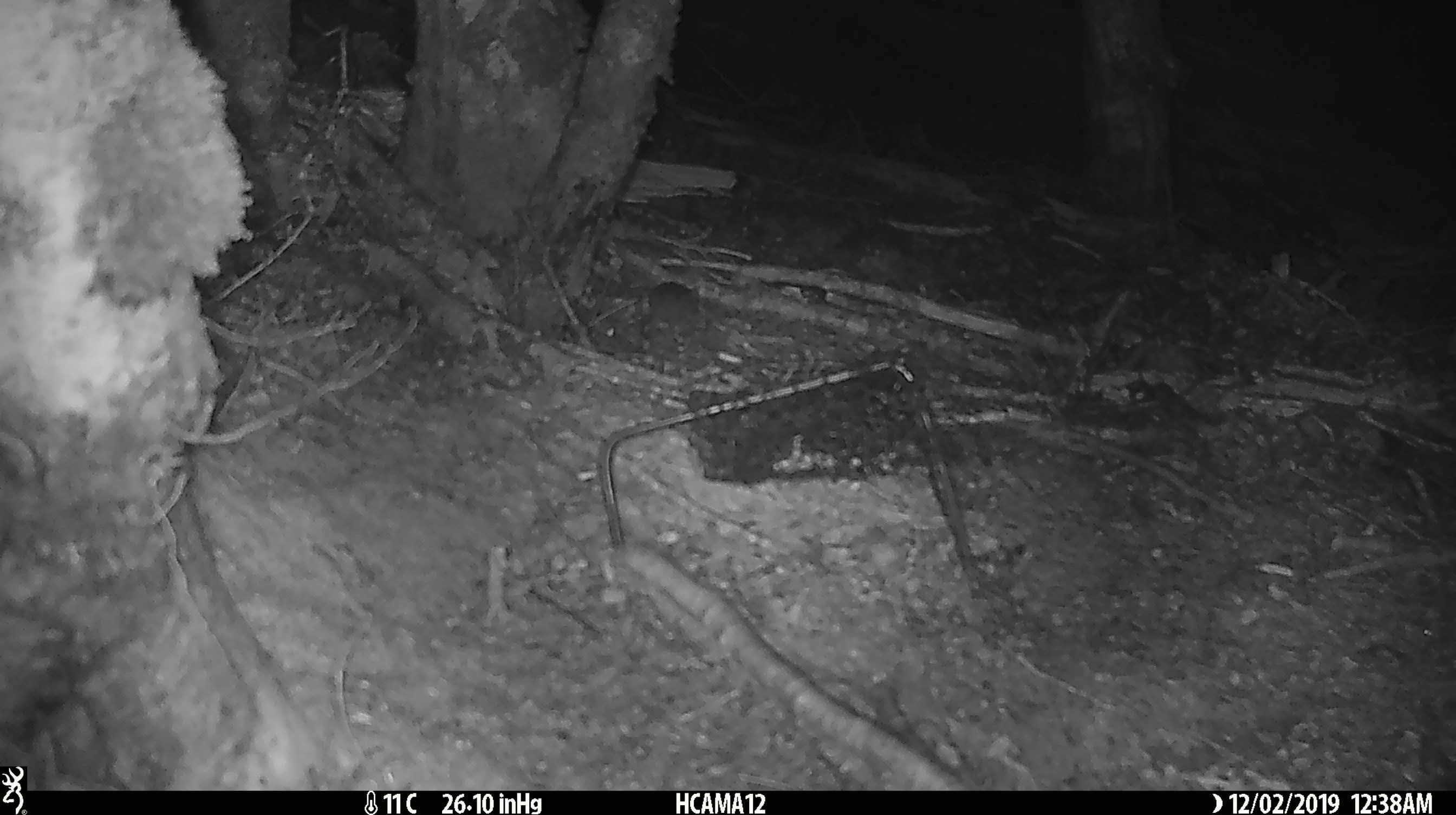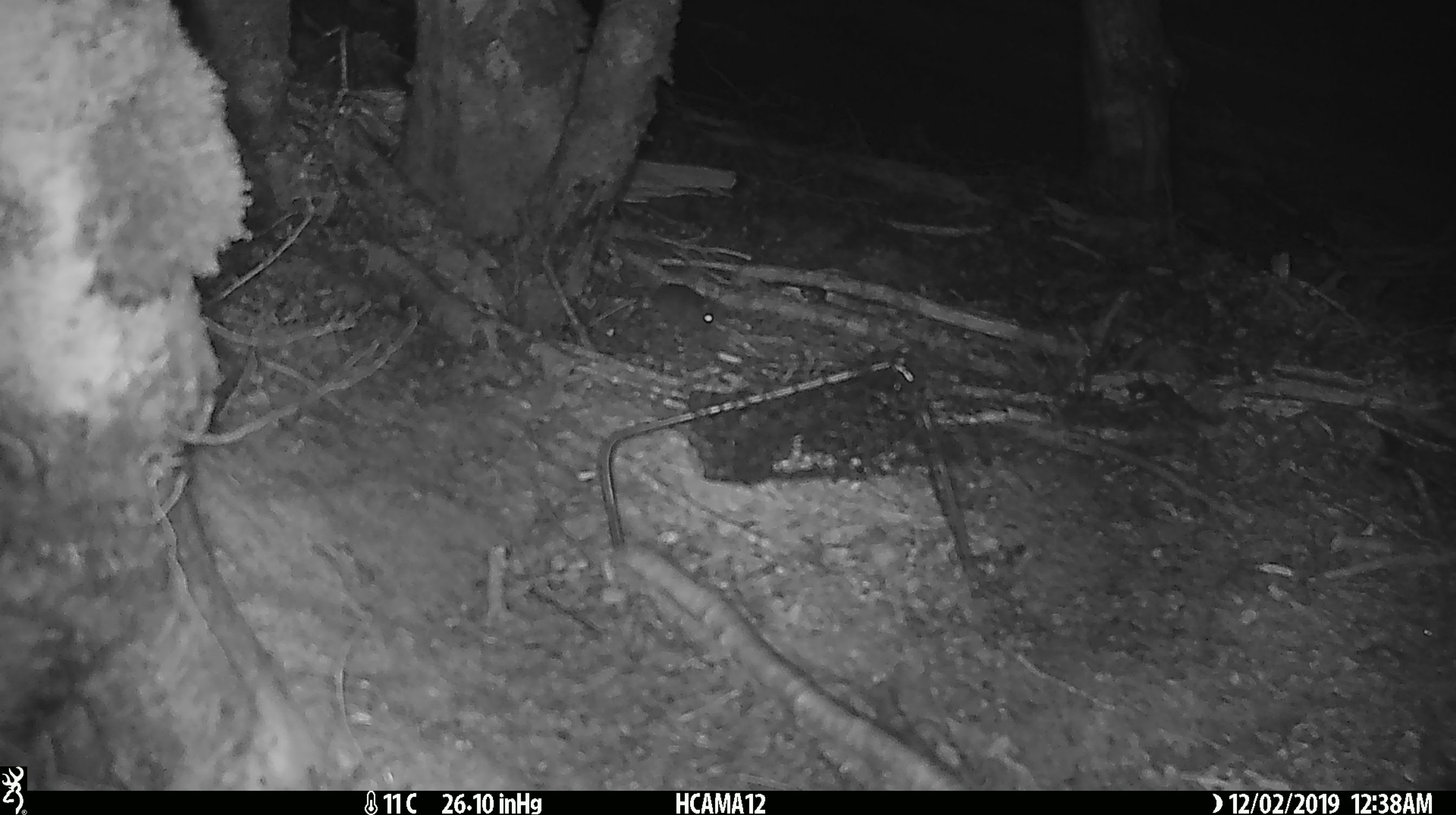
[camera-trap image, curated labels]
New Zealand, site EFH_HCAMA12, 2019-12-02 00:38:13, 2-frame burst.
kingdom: Animalia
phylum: Chordata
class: Mammalia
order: Rodentia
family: Muridae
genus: Mus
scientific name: Mus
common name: mouse